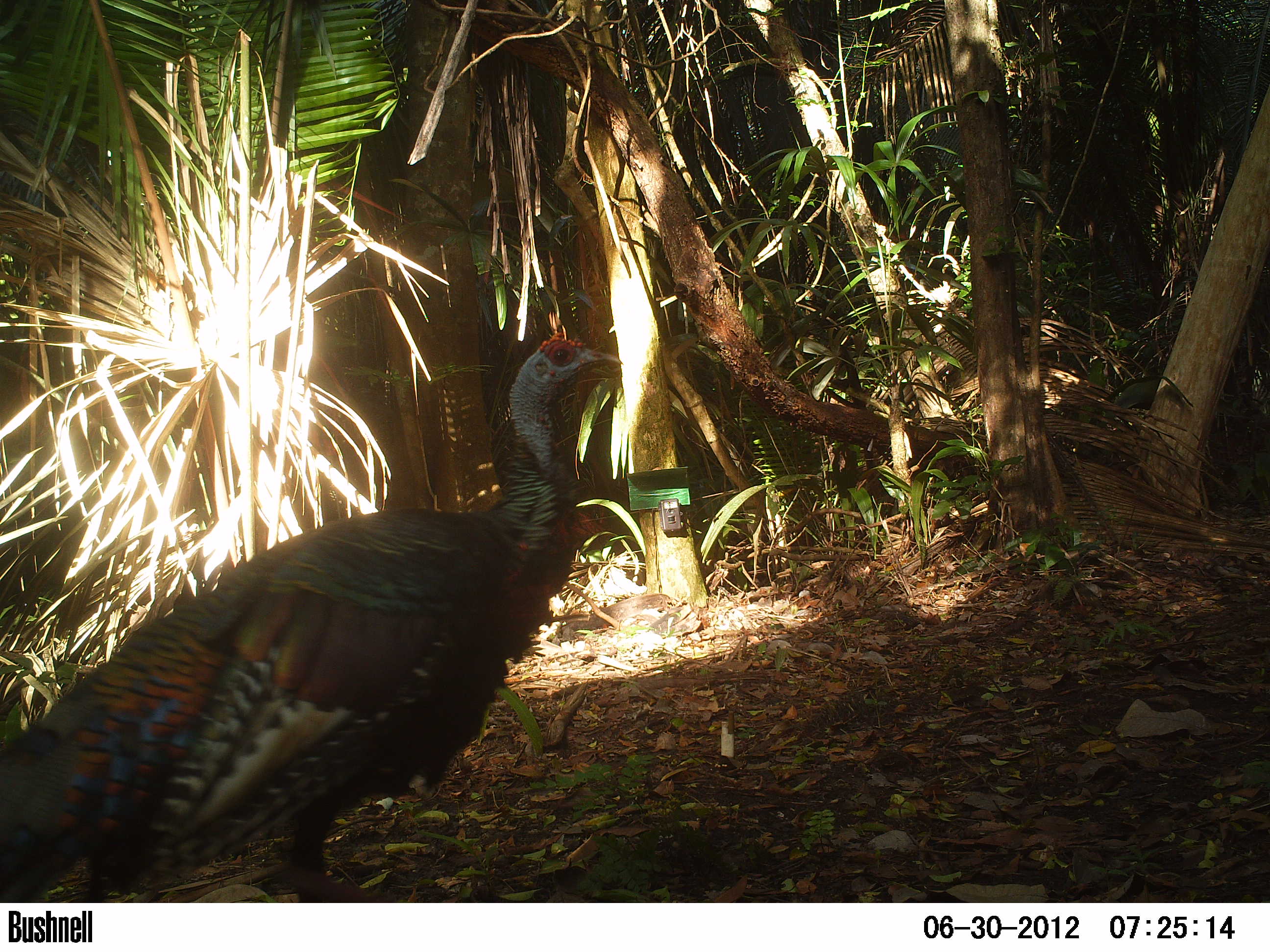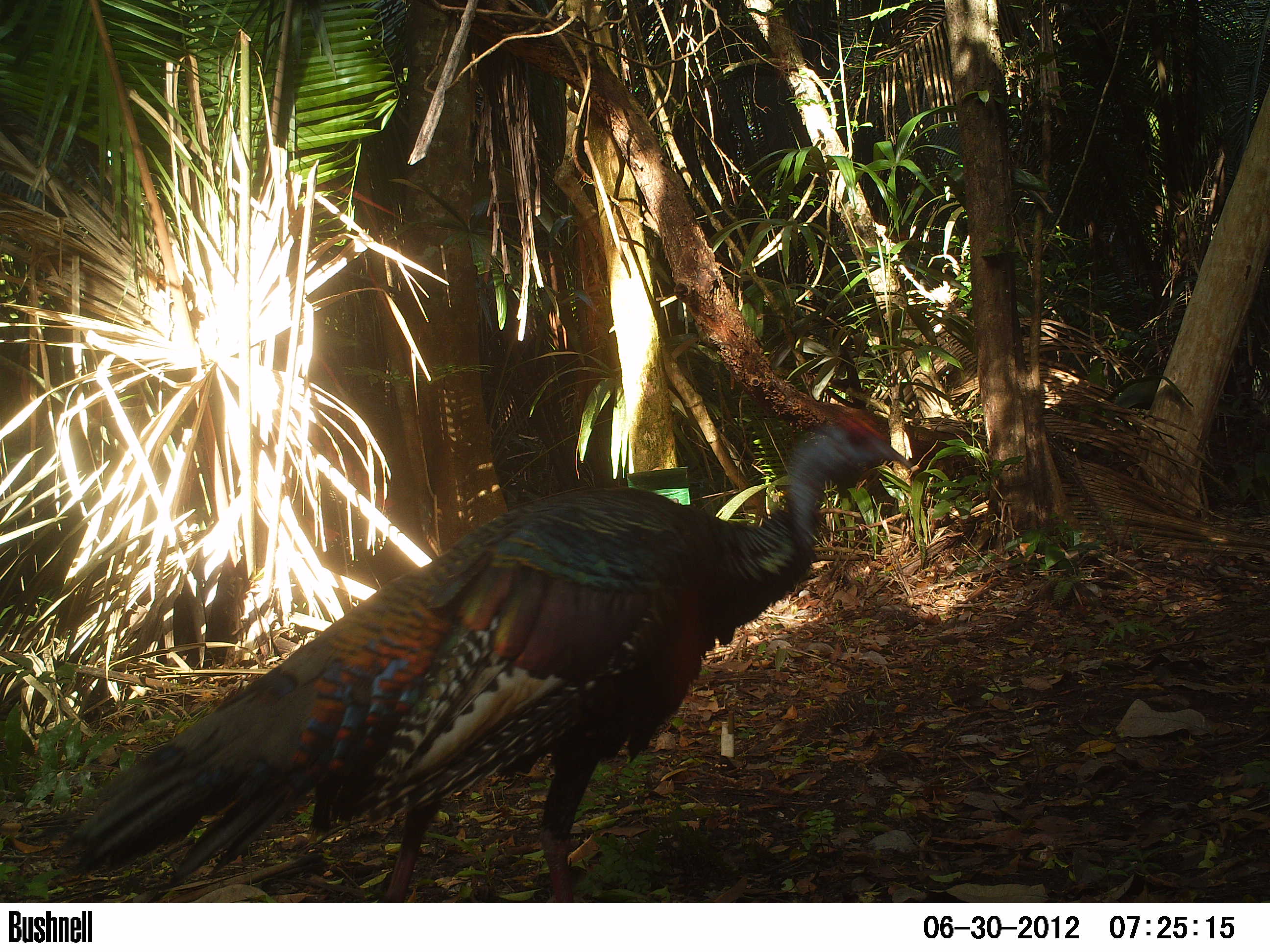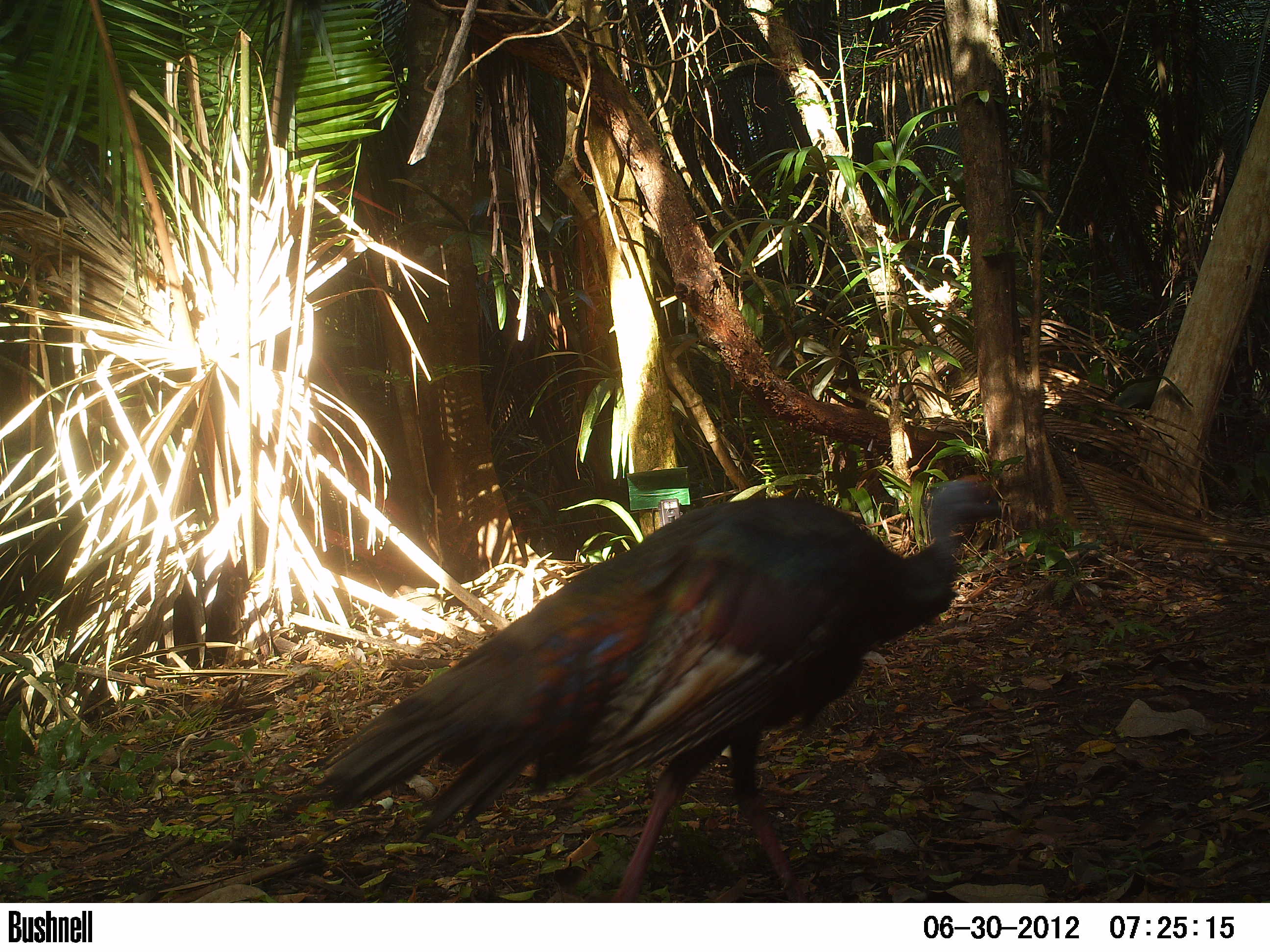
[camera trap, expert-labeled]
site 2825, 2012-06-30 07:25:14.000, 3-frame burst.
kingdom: Animalia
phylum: Chordata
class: Aves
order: Galliformes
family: Phasianidae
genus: Meleagris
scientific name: Meleagris ocellata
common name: ocellated turkey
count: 1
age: adult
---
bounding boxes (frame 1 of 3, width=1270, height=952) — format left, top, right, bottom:
meleagris ocellata: 0, 330, 623, 902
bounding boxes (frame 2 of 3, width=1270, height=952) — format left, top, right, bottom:
meleagris ocellata: 53, 405, 913, 900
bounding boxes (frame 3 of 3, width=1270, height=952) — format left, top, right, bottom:
meleagris ocellata: 308, 471, 1002, 900